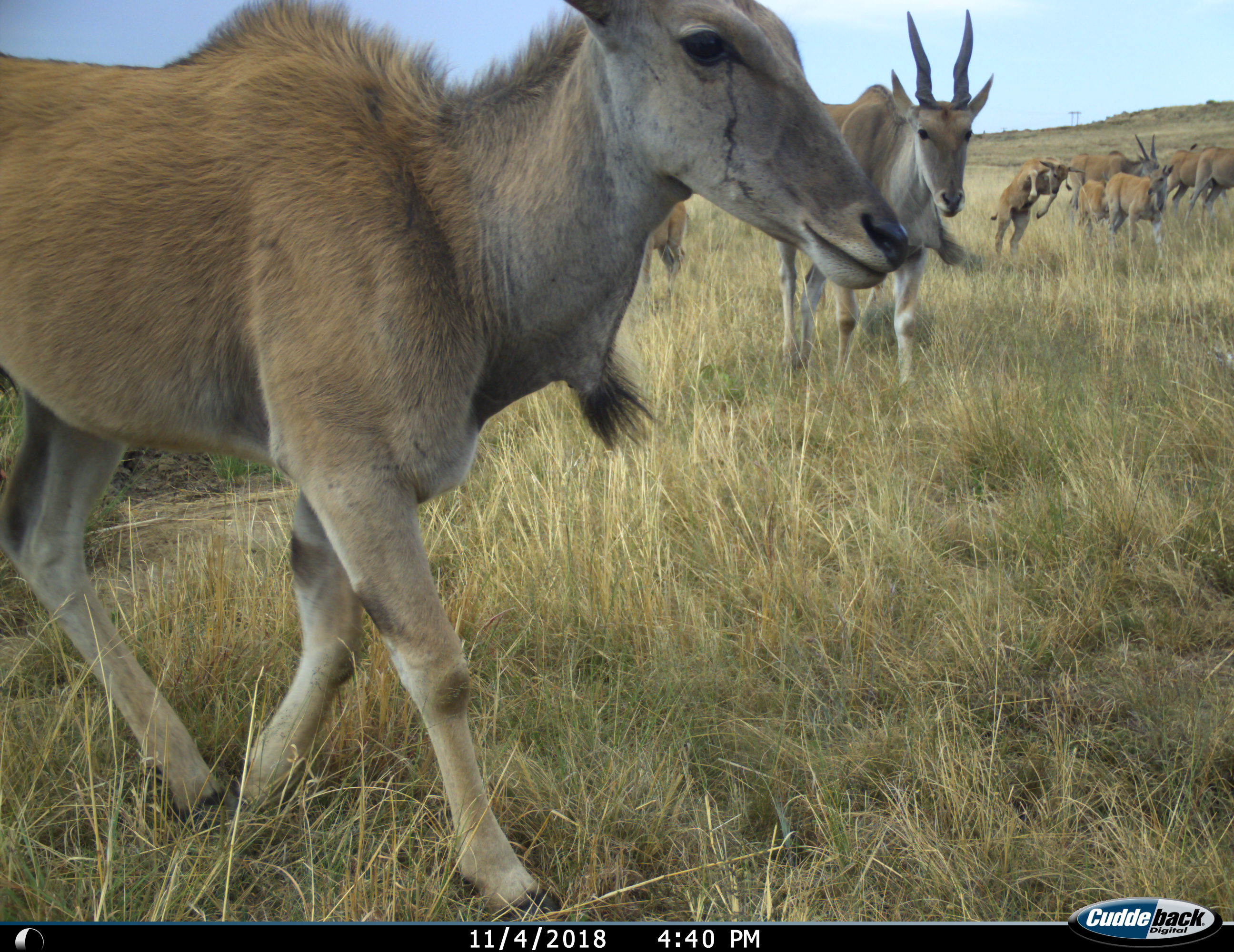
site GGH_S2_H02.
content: unidentified animal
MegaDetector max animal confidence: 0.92